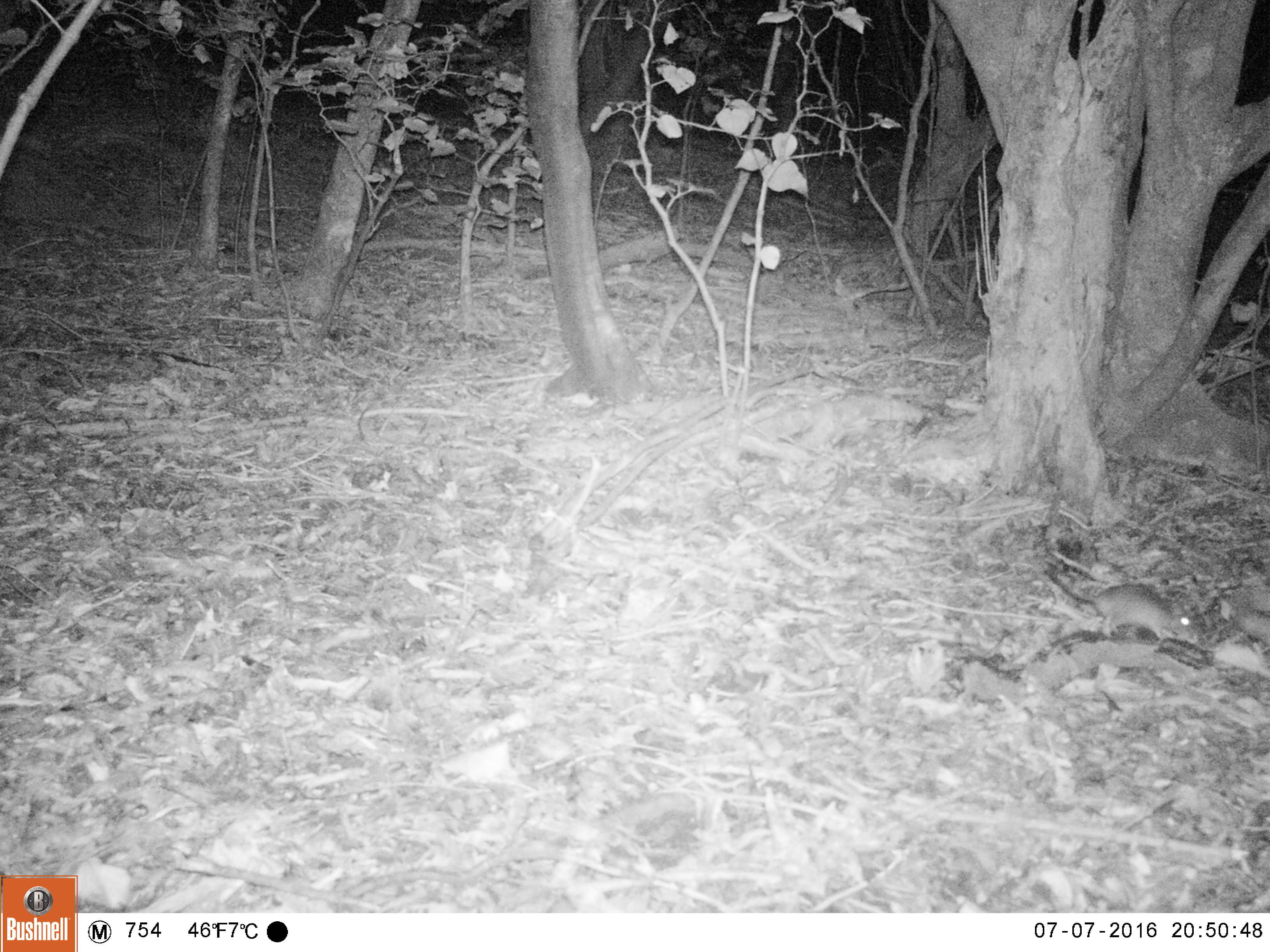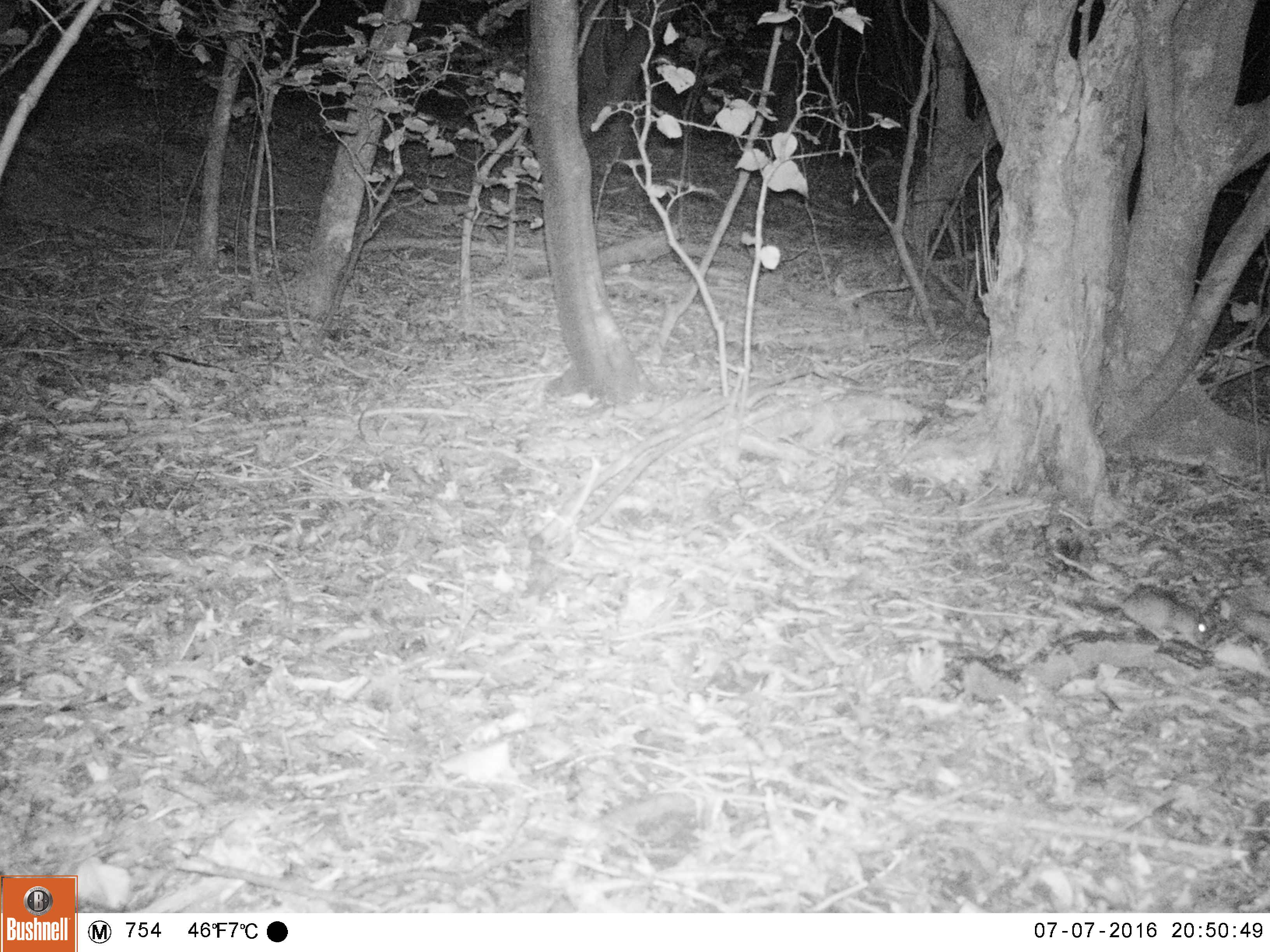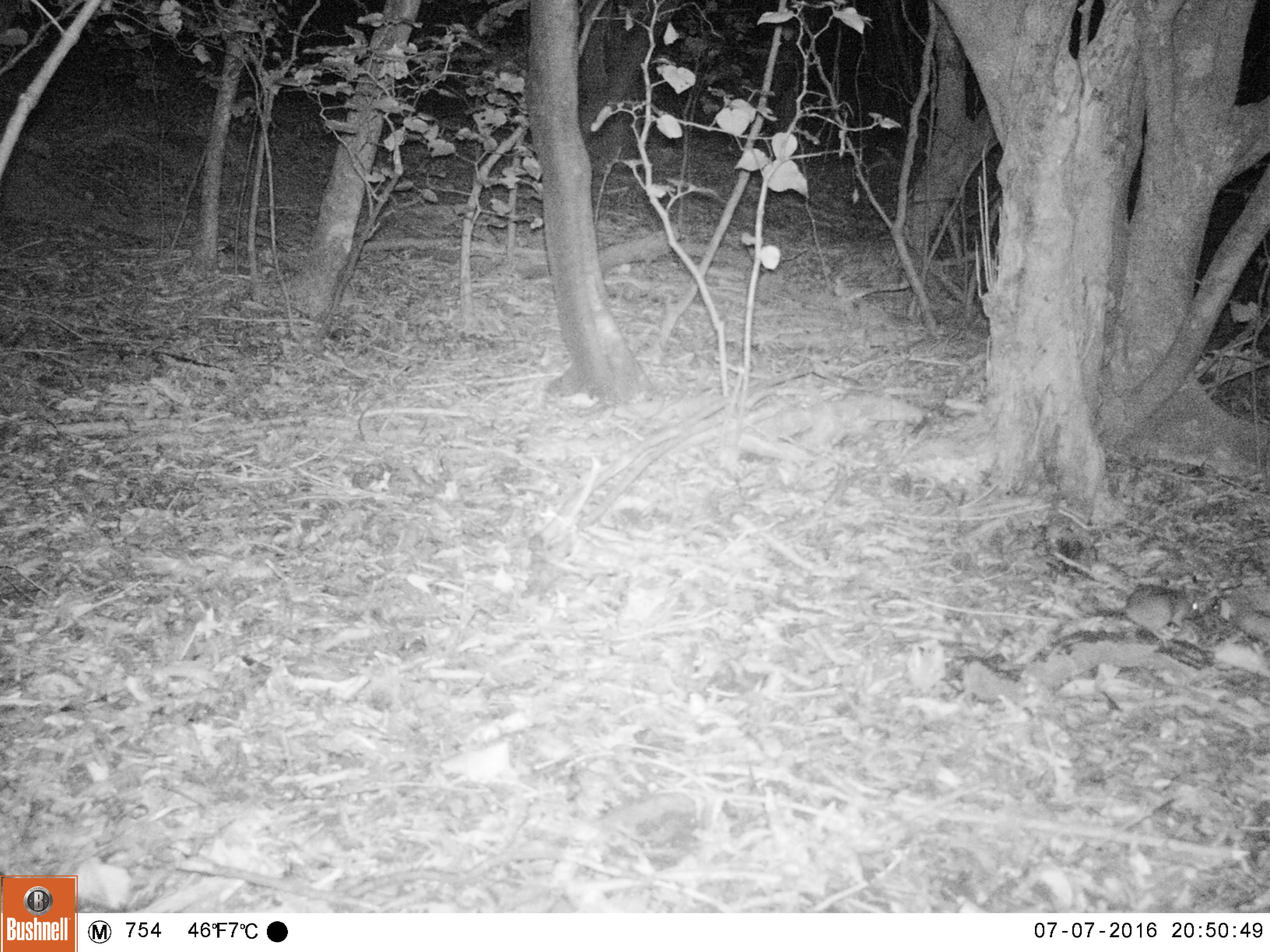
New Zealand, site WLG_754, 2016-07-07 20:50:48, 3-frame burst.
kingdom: Animalia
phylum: Chordata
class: Mammalia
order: Rodentia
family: Muridae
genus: Rattus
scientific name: Rattus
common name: rat